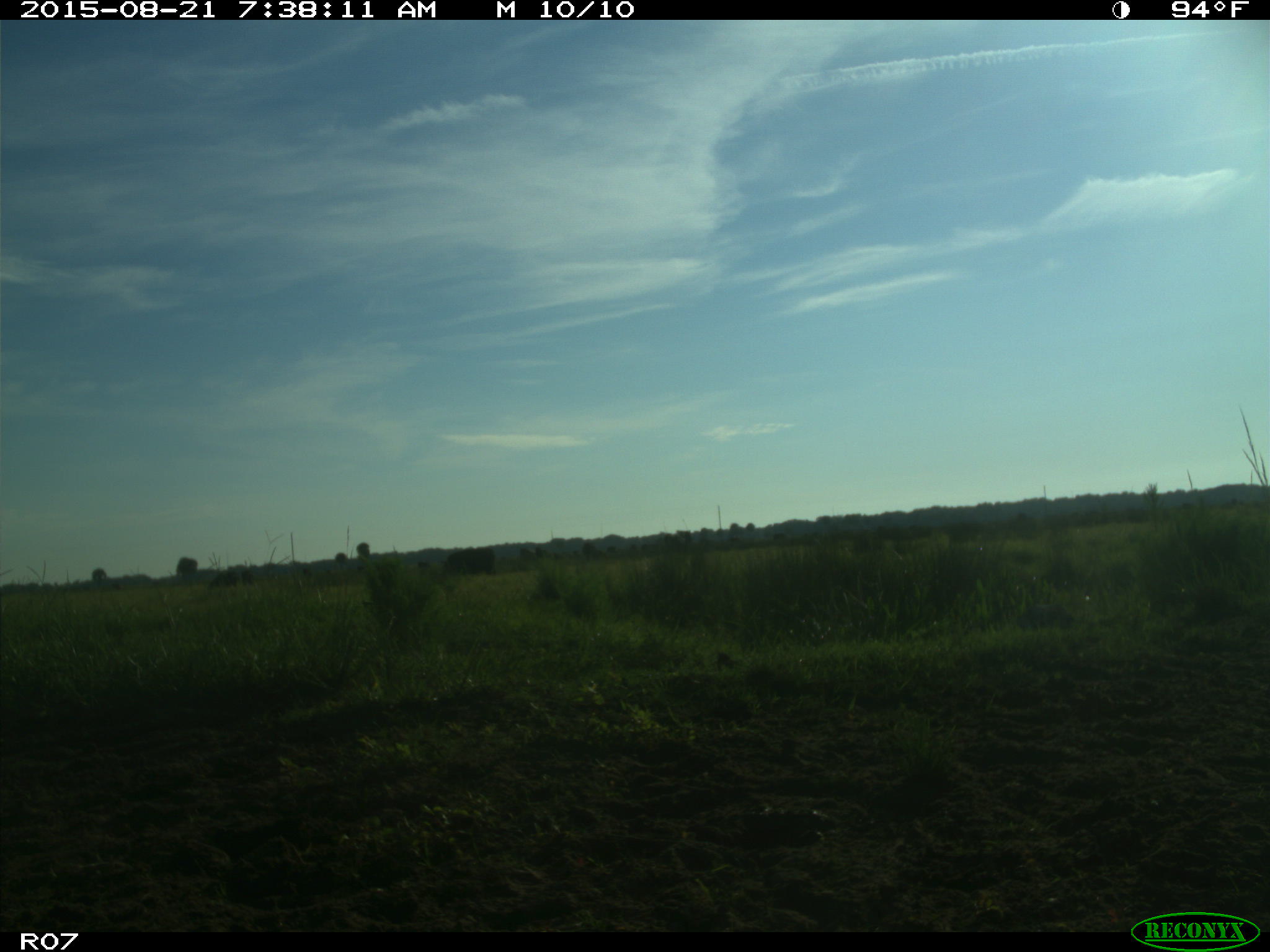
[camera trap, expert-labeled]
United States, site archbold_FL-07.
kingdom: Animalia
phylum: Chordata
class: Mammalia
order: Artiodactyla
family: Bovidae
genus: Bos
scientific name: Bos taurus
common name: domestic cow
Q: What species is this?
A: Bos taurus (domestic cow).